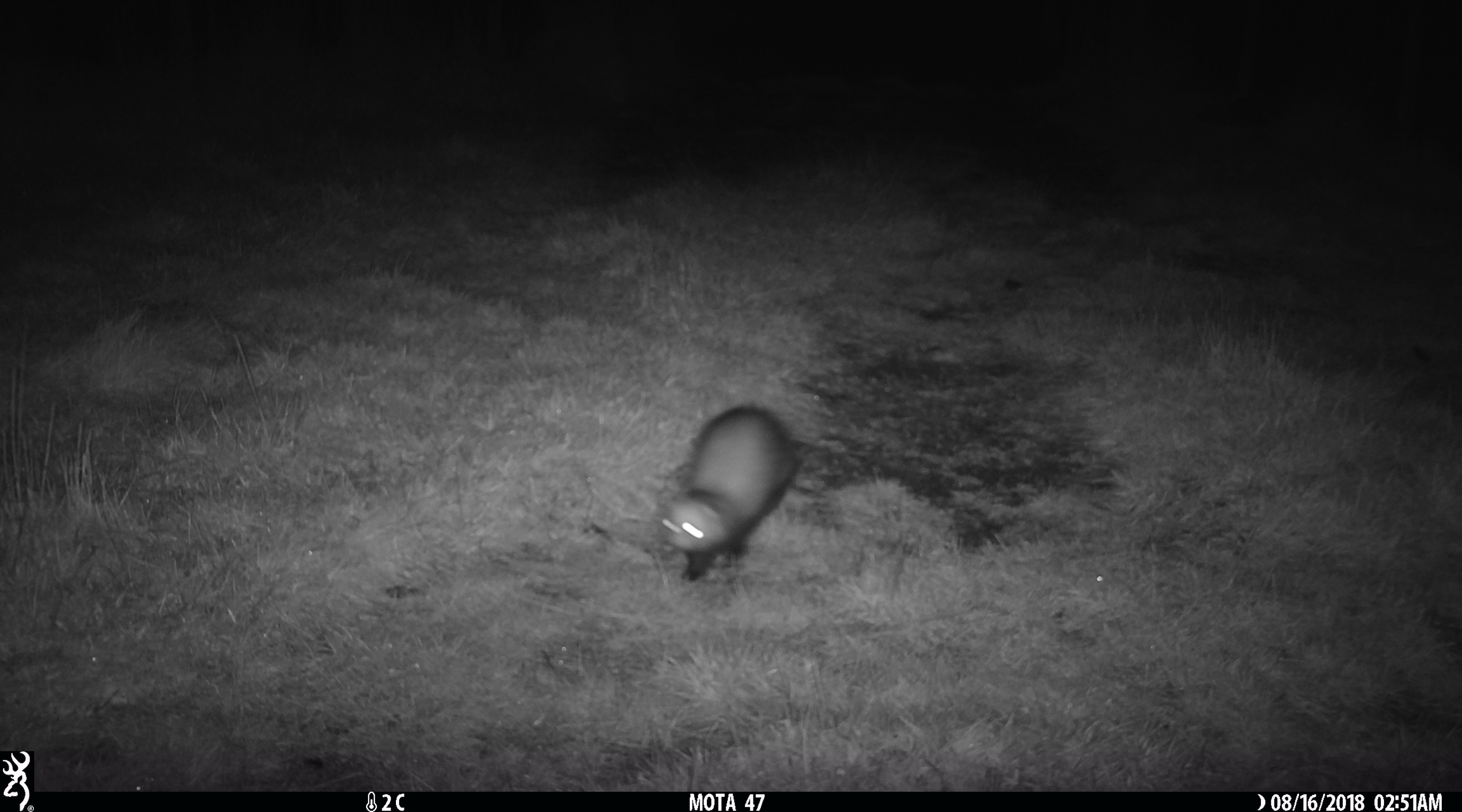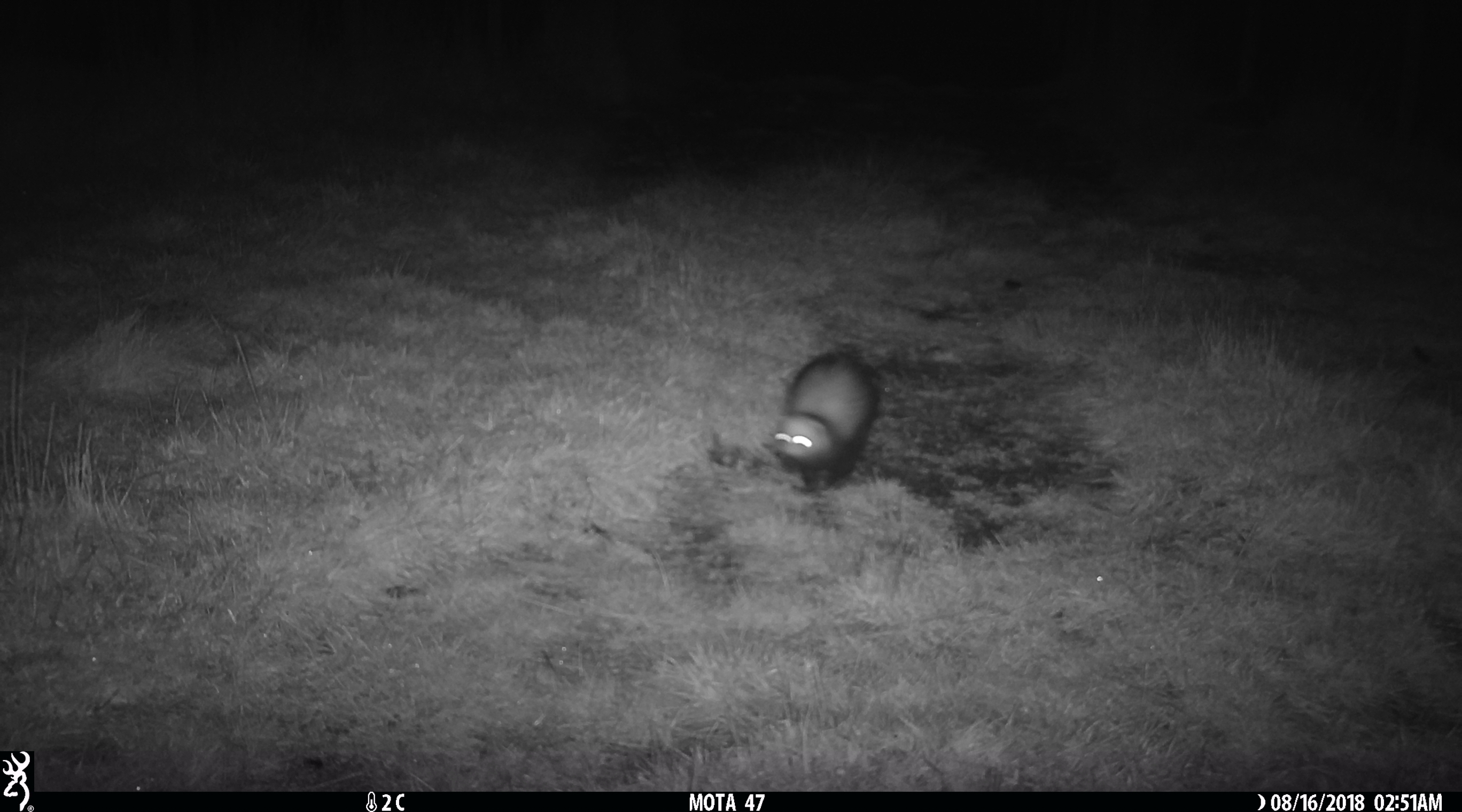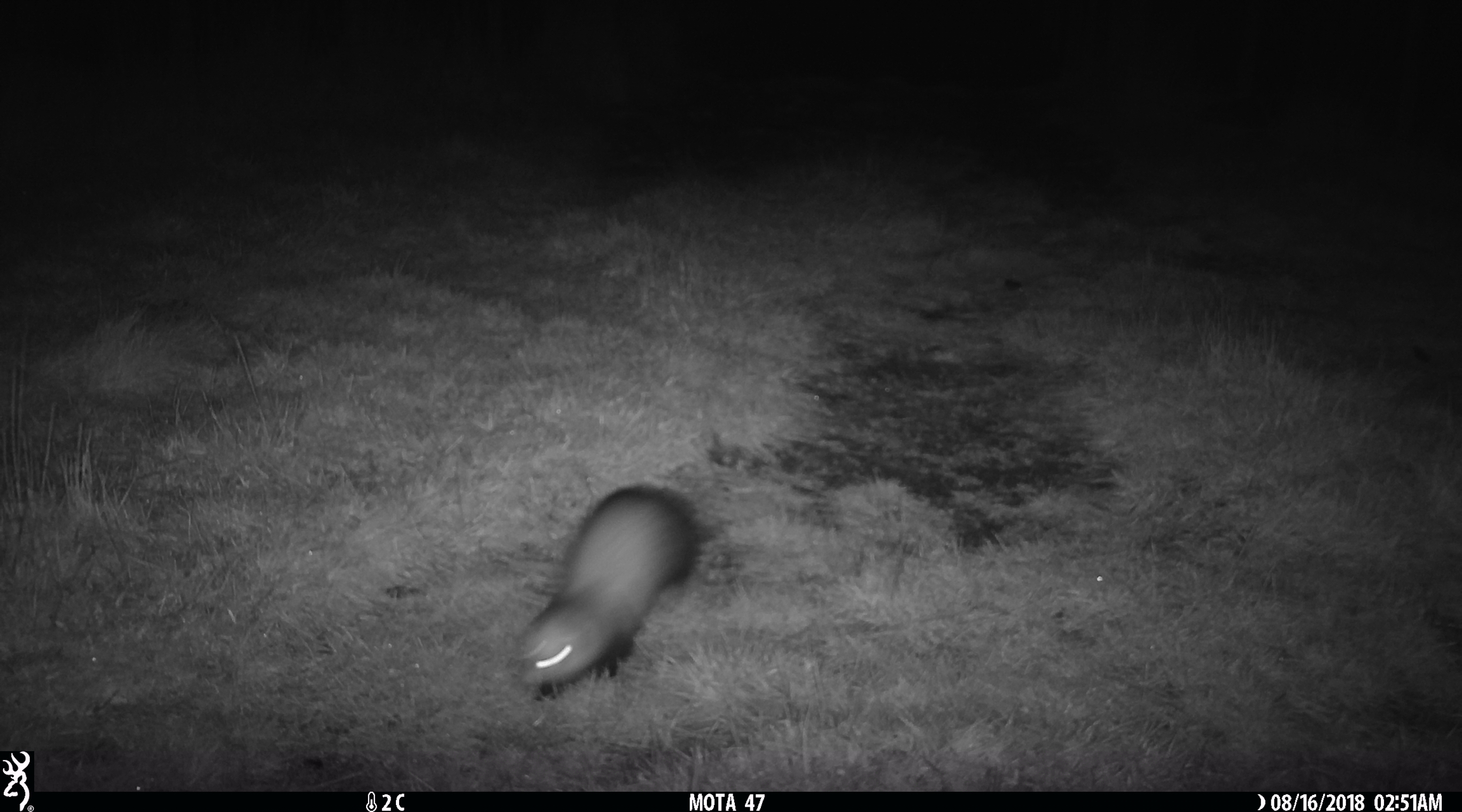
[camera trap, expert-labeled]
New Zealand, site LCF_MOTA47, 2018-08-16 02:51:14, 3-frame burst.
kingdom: Animalia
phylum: Chordata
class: Mammalia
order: Carnivora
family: Mustelidae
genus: Mustela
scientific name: Mustela furo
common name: ferret